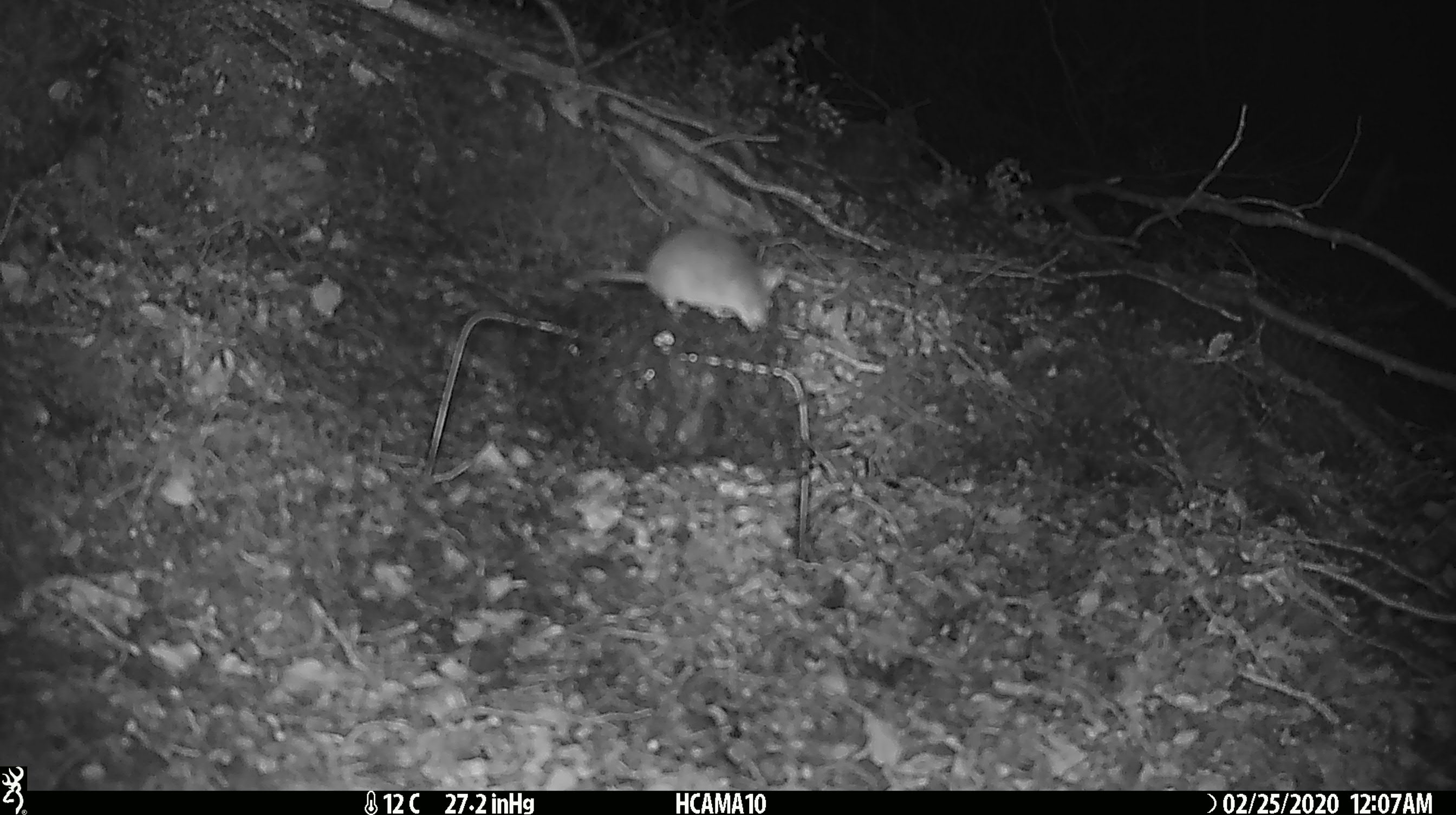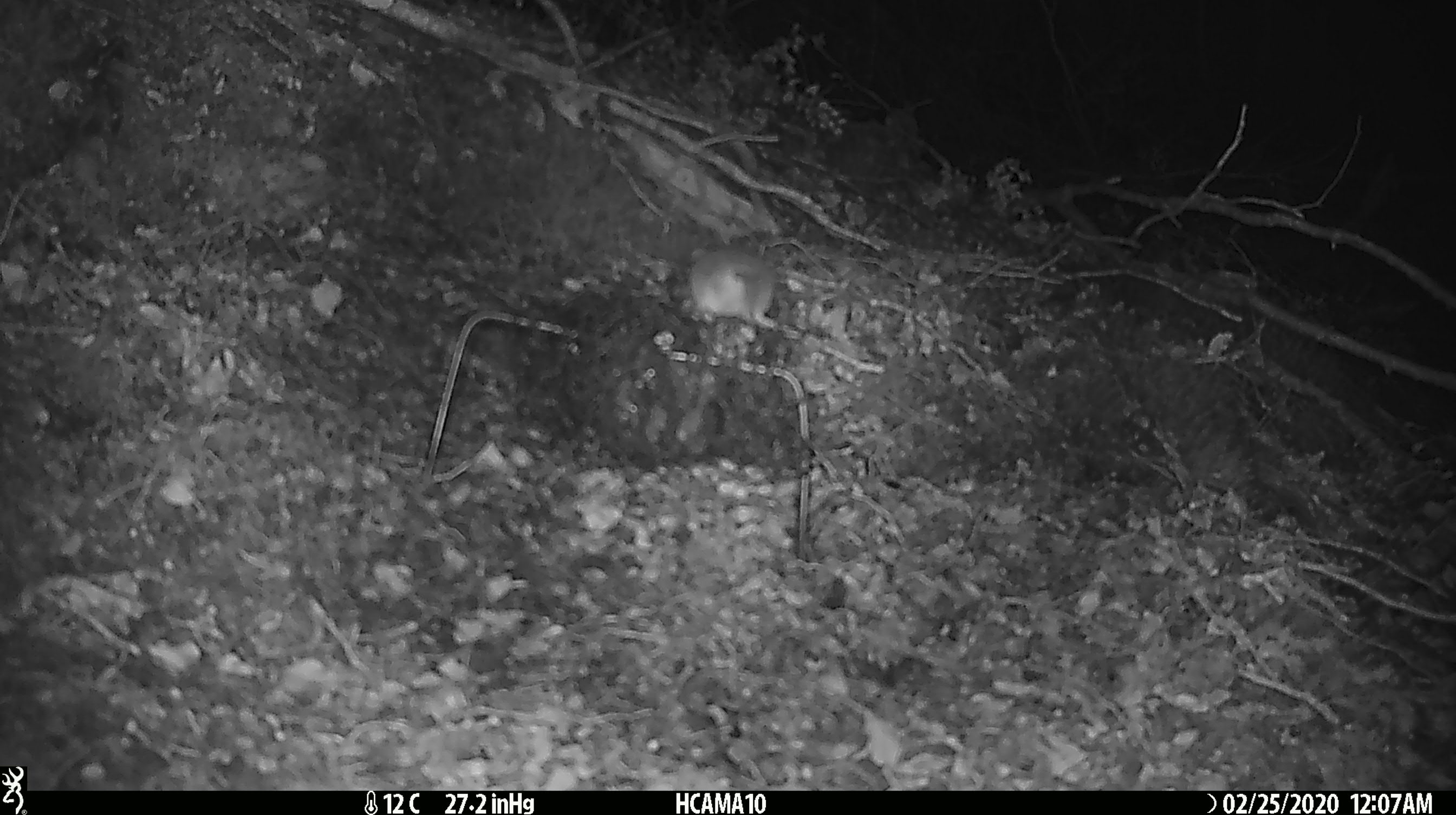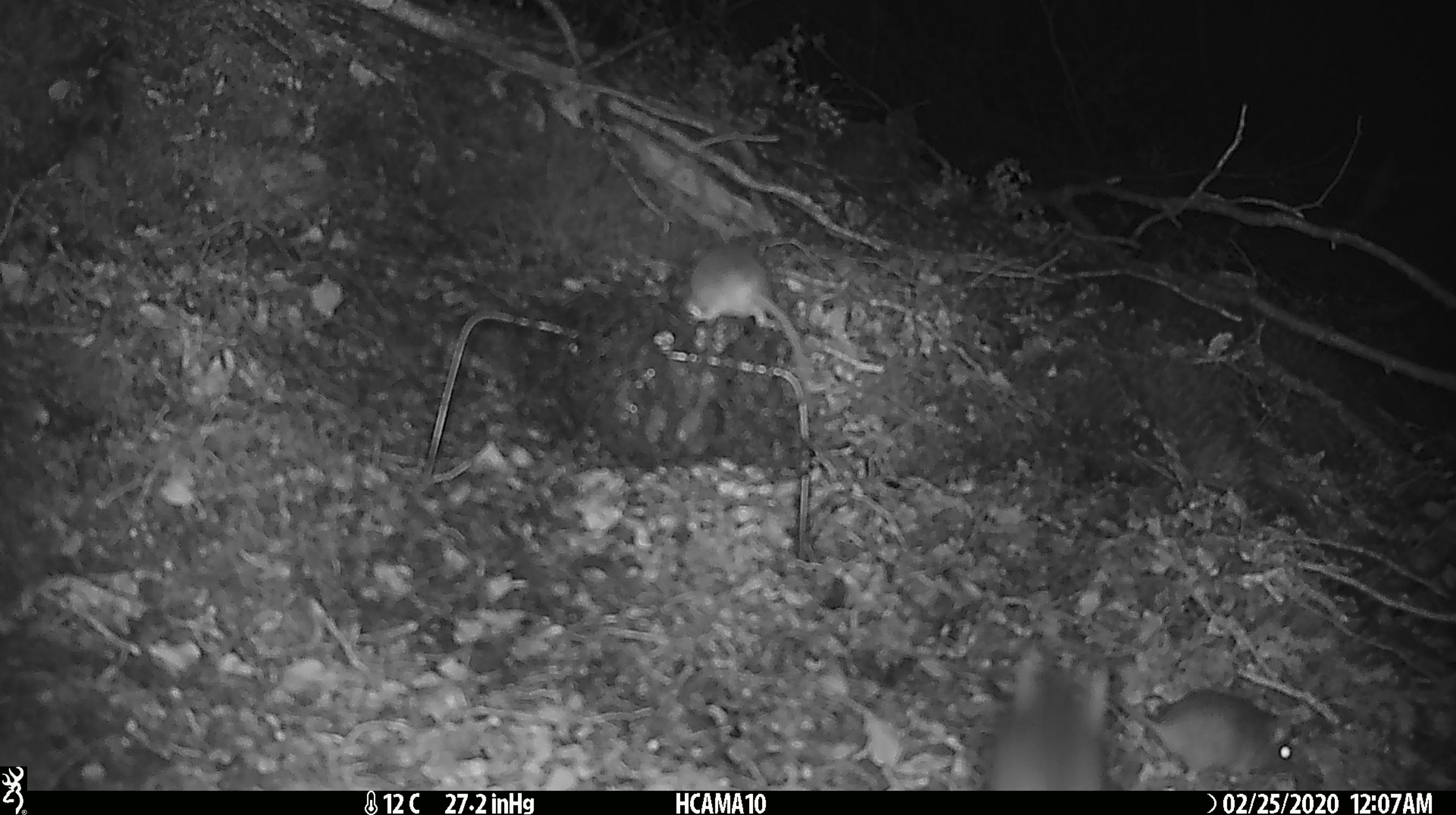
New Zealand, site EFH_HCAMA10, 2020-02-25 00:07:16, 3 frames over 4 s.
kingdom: Animalia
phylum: Chordata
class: Mammalia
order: Rodentia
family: Muridae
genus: Mus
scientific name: Mus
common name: mouse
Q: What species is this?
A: Mouse (Mus).